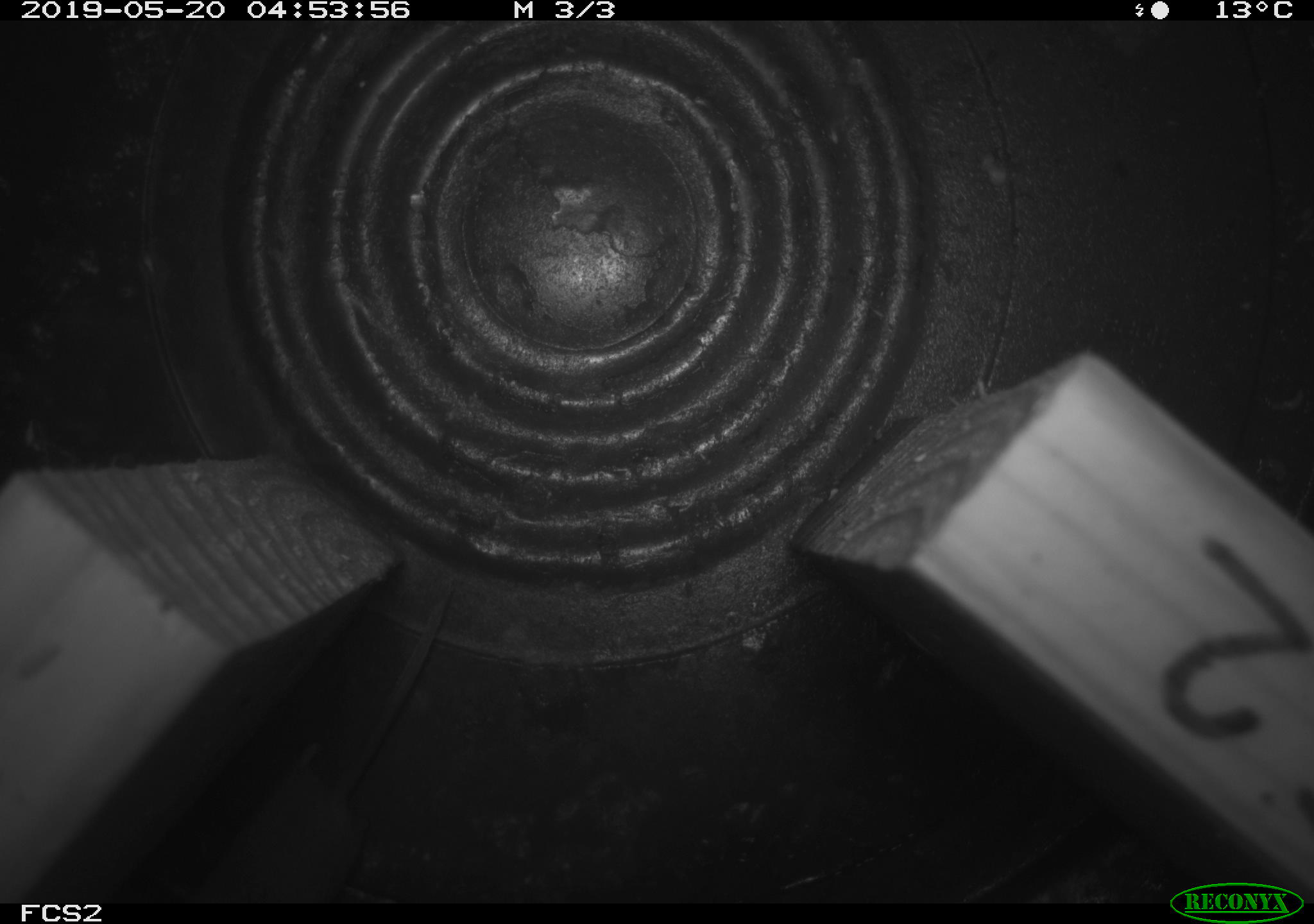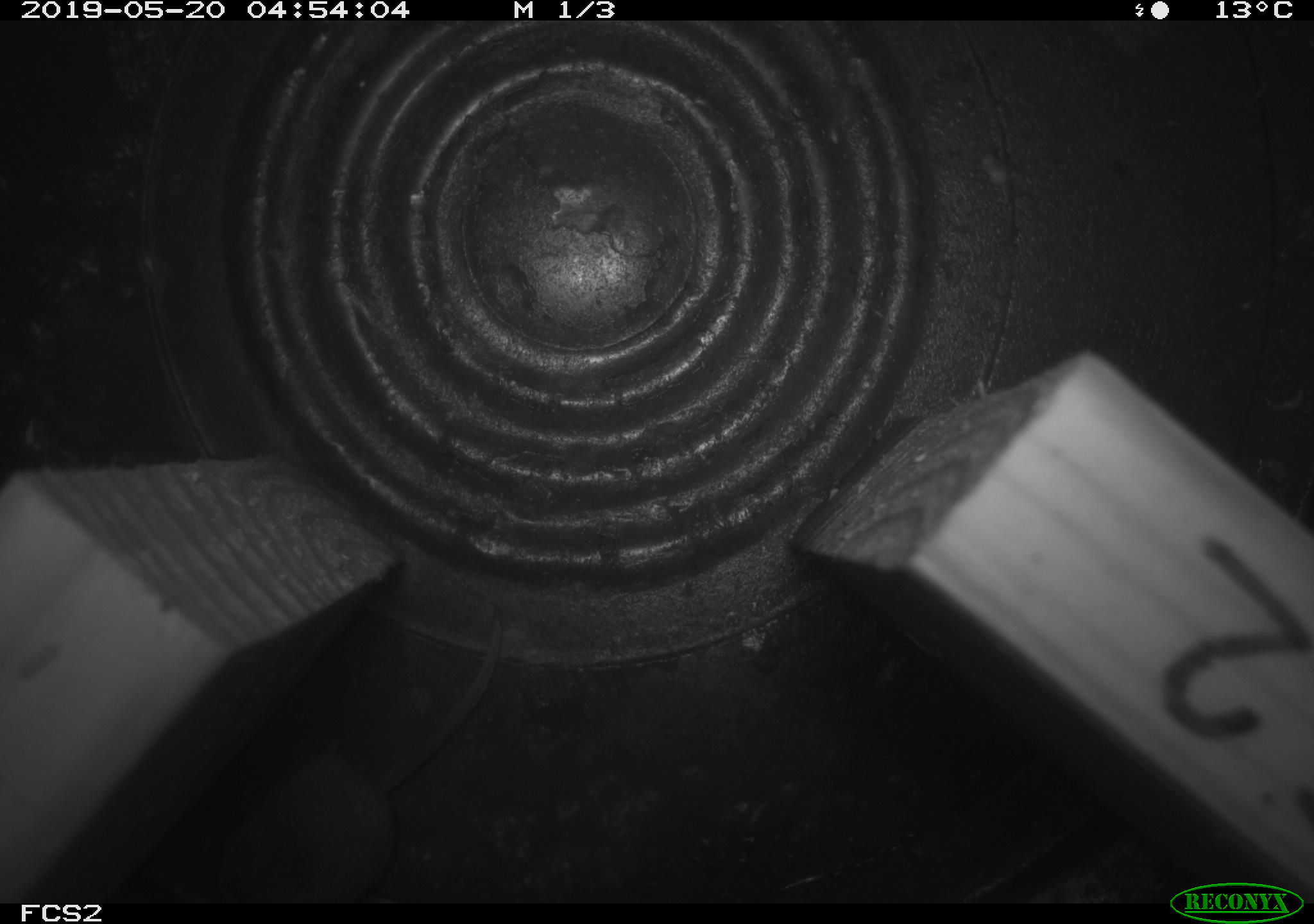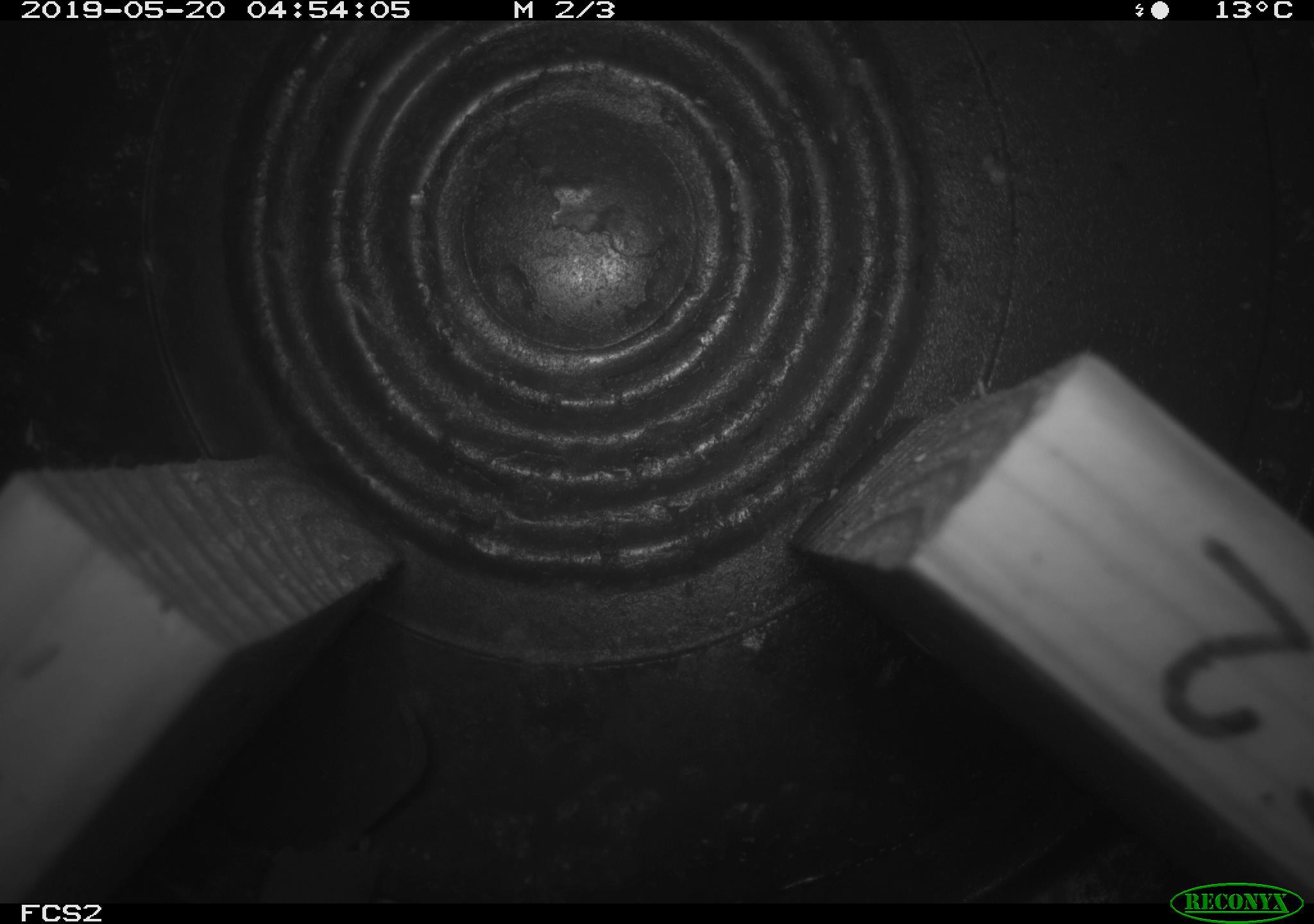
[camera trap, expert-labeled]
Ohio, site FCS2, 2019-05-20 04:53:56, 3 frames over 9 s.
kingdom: Animalia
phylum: Chordata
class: Mammalia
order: Eulipotyphla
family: Soricidae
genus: Sorex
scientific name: Sorex cinereus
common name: masked shrew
Masked shrew (Sorex cinereus).